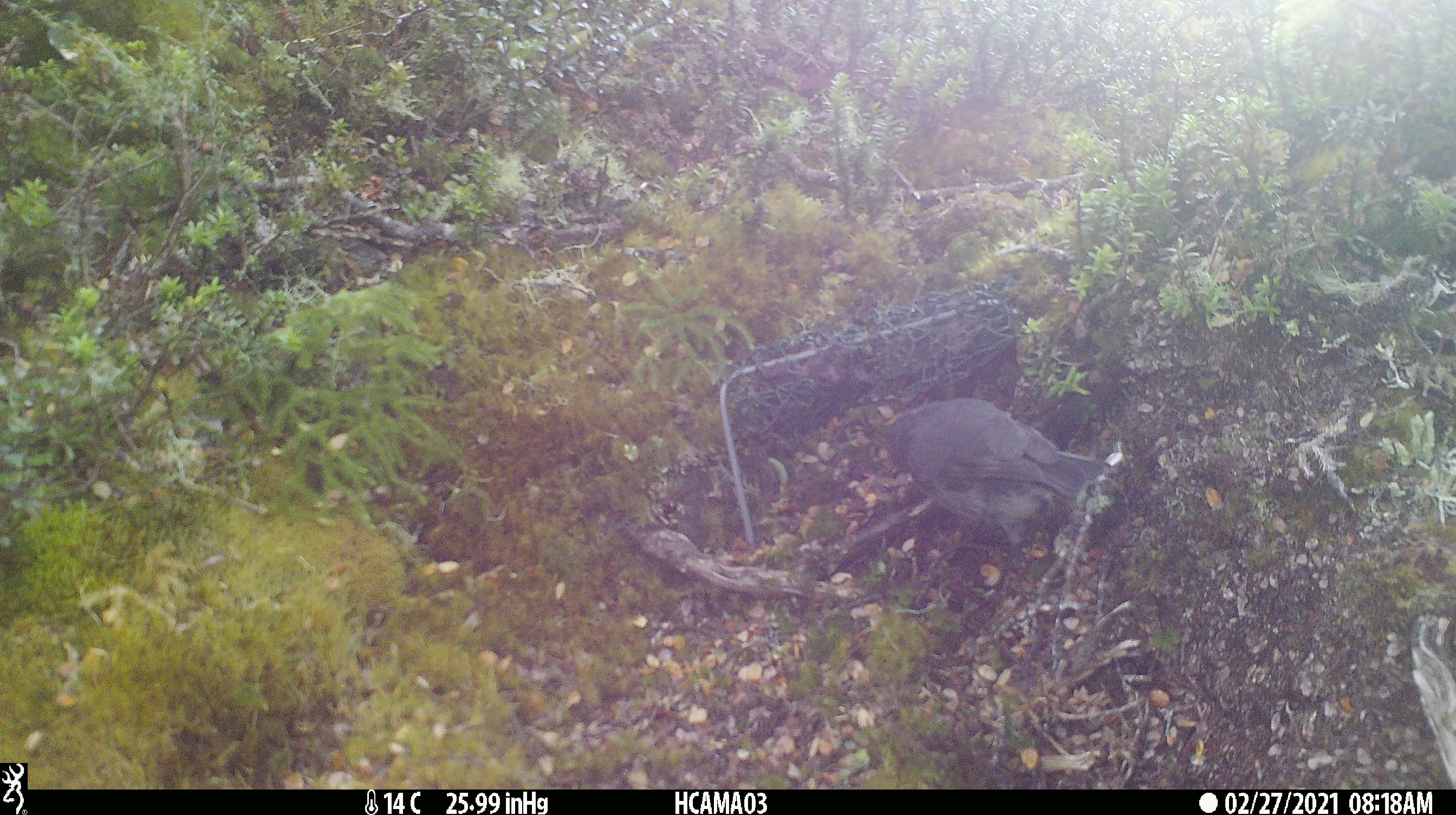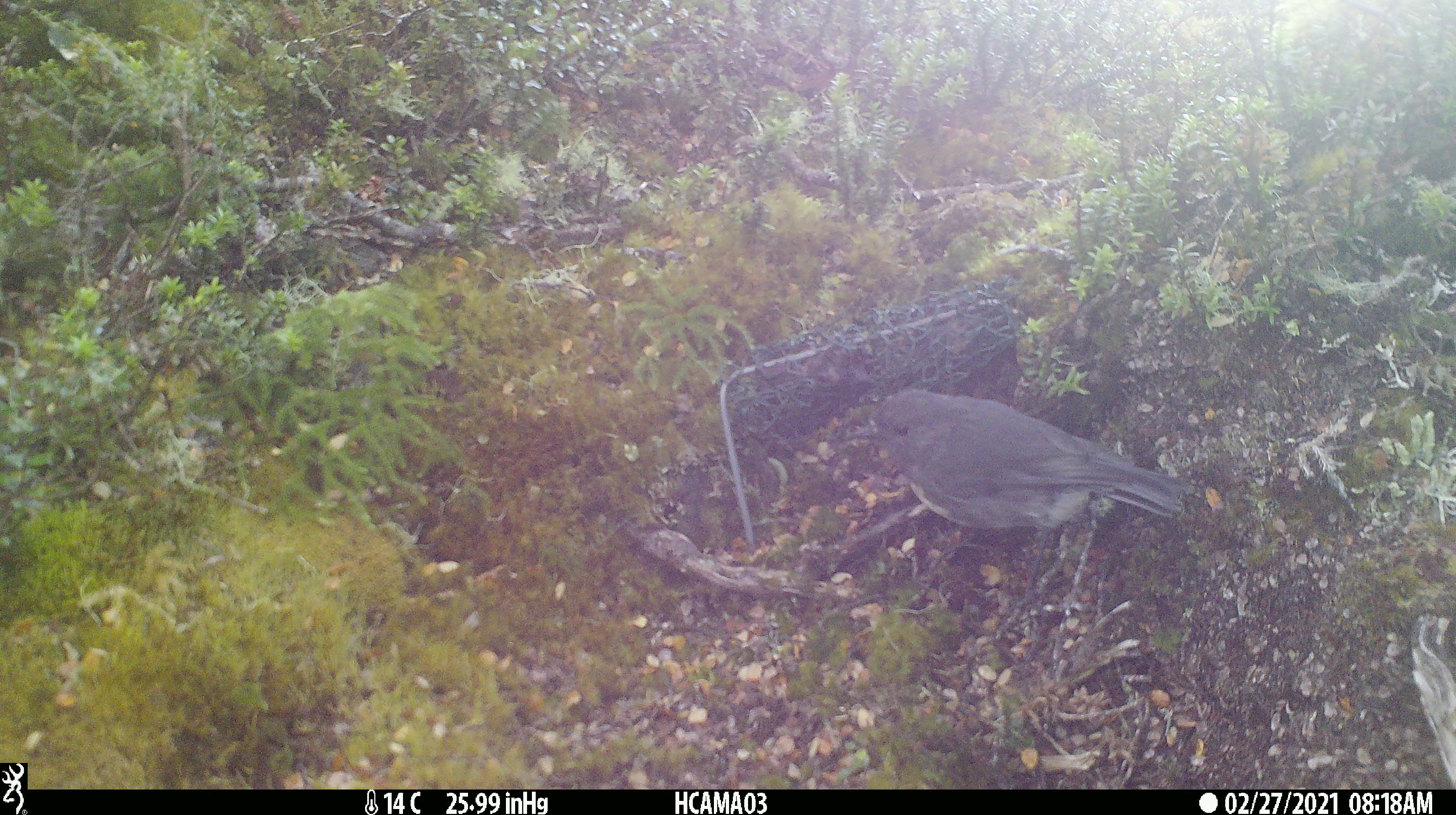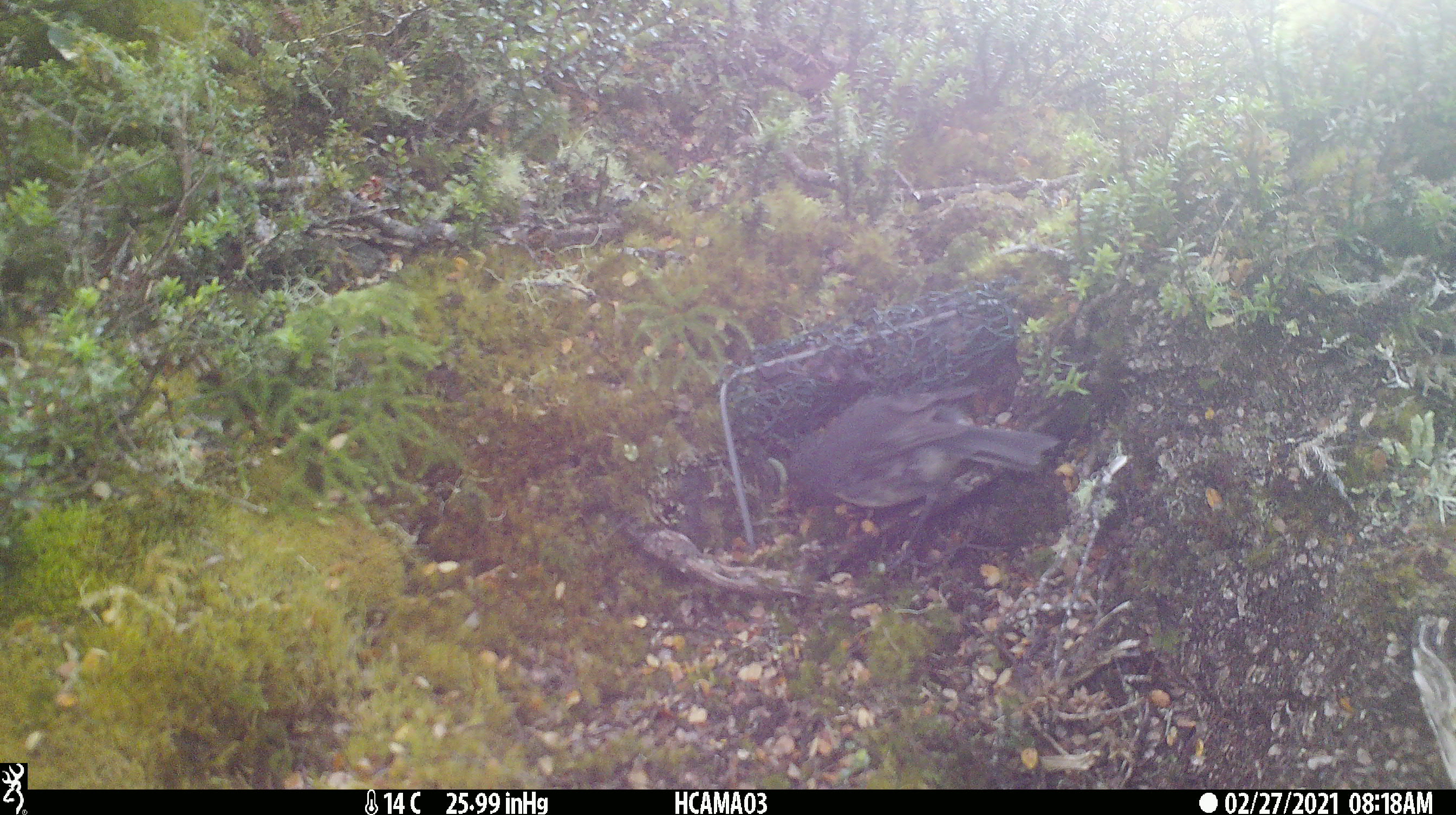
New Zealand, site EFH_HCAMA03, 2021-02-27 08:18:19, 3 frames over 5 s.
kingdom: Animalia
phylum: Chordata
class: Aves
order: Passeriformes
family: Petroicidae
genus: Petroica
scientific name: Petroica australis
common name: new zealand robin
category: robin